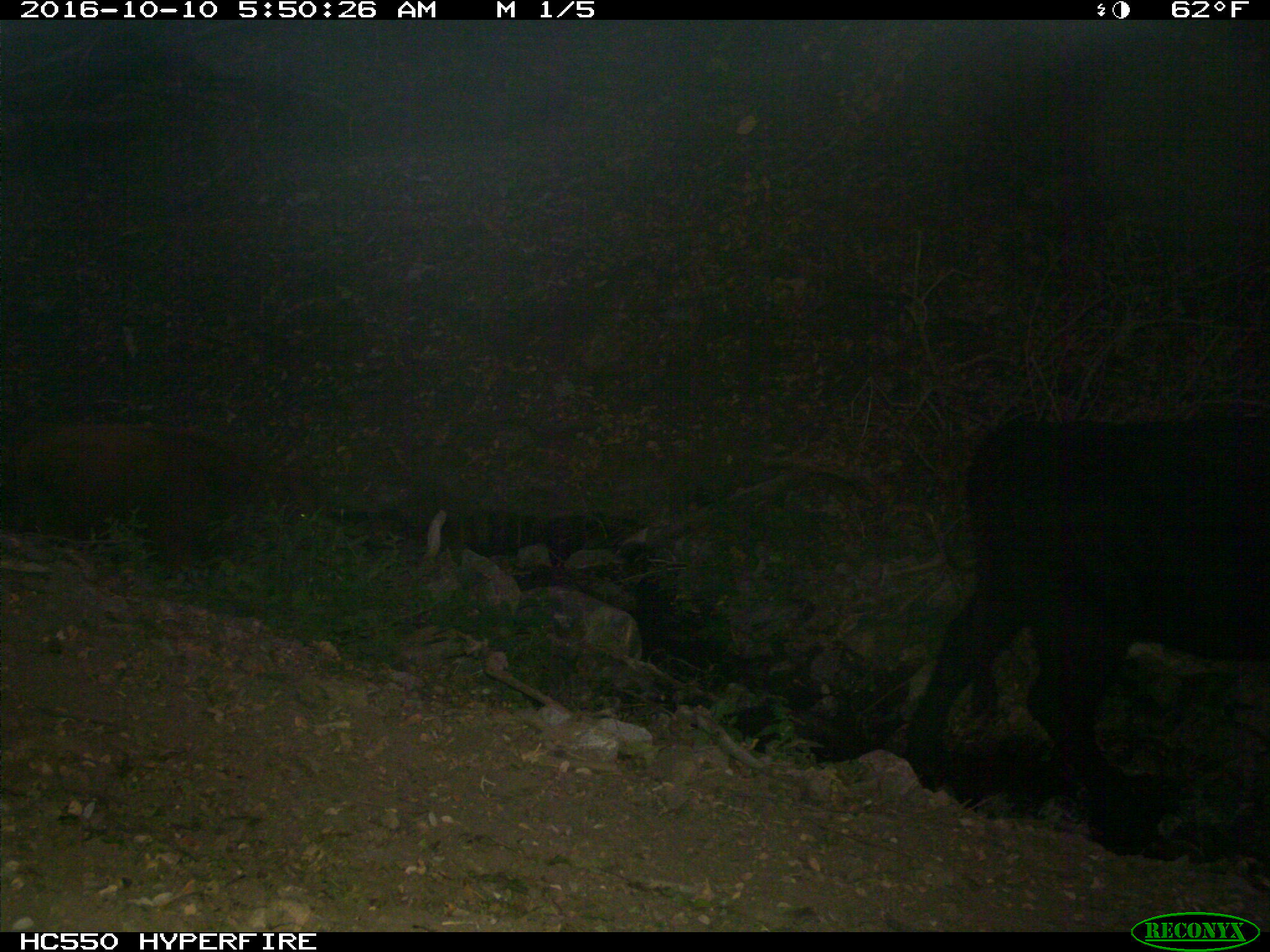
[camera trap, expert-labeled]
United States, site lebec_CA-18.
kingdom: Animalia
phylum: Chordata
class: Mammalia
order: Artiodactyla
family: Bovidae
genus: Bos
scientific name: Bos taurus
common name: domestic cow